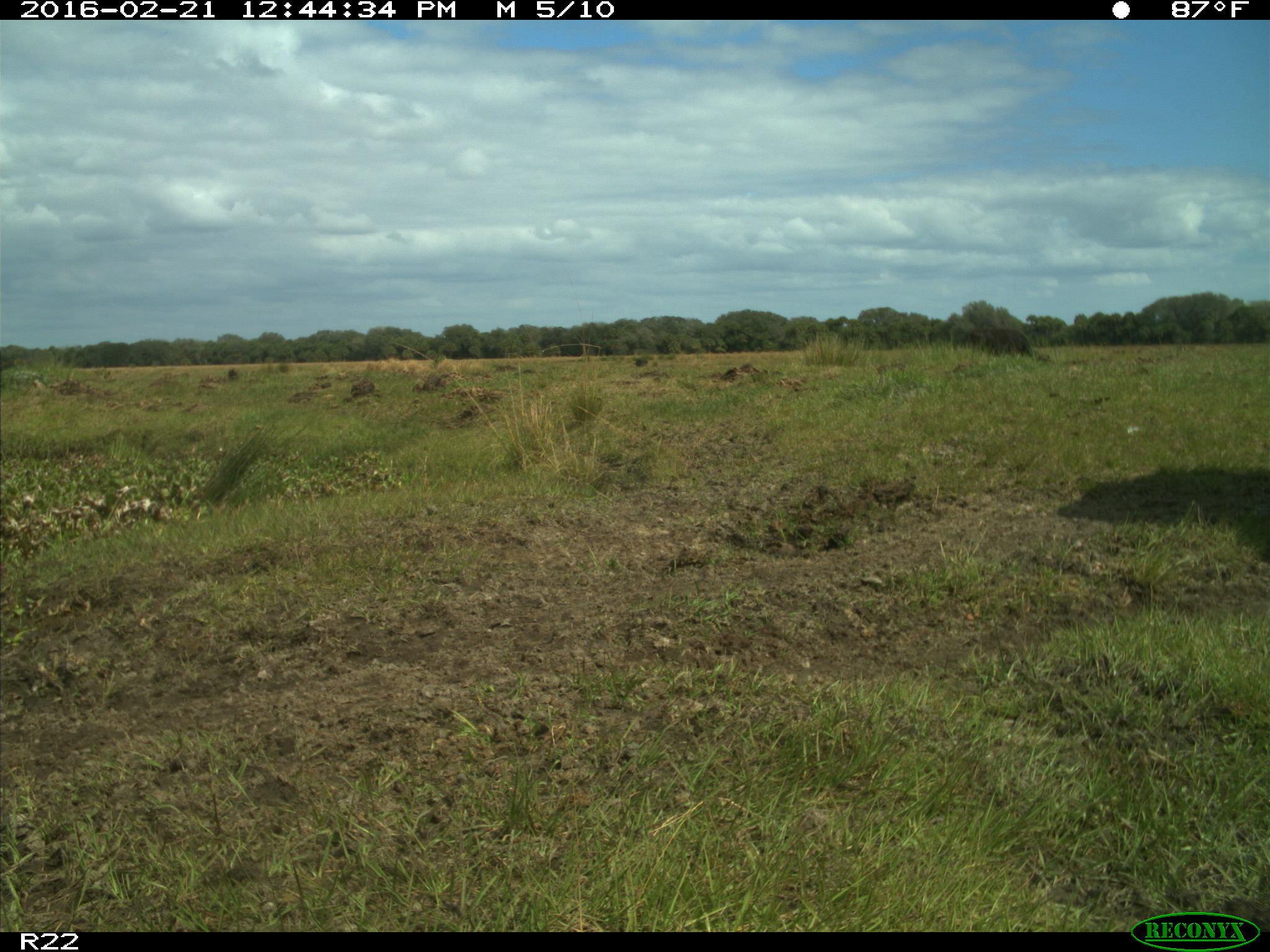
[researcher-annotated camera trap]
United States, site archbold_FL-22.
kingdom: Animalia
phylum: Chordata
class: Mammalia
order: Artiodactyla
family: Bovidae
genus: Bos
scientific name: Bos taurus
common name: domestic cow